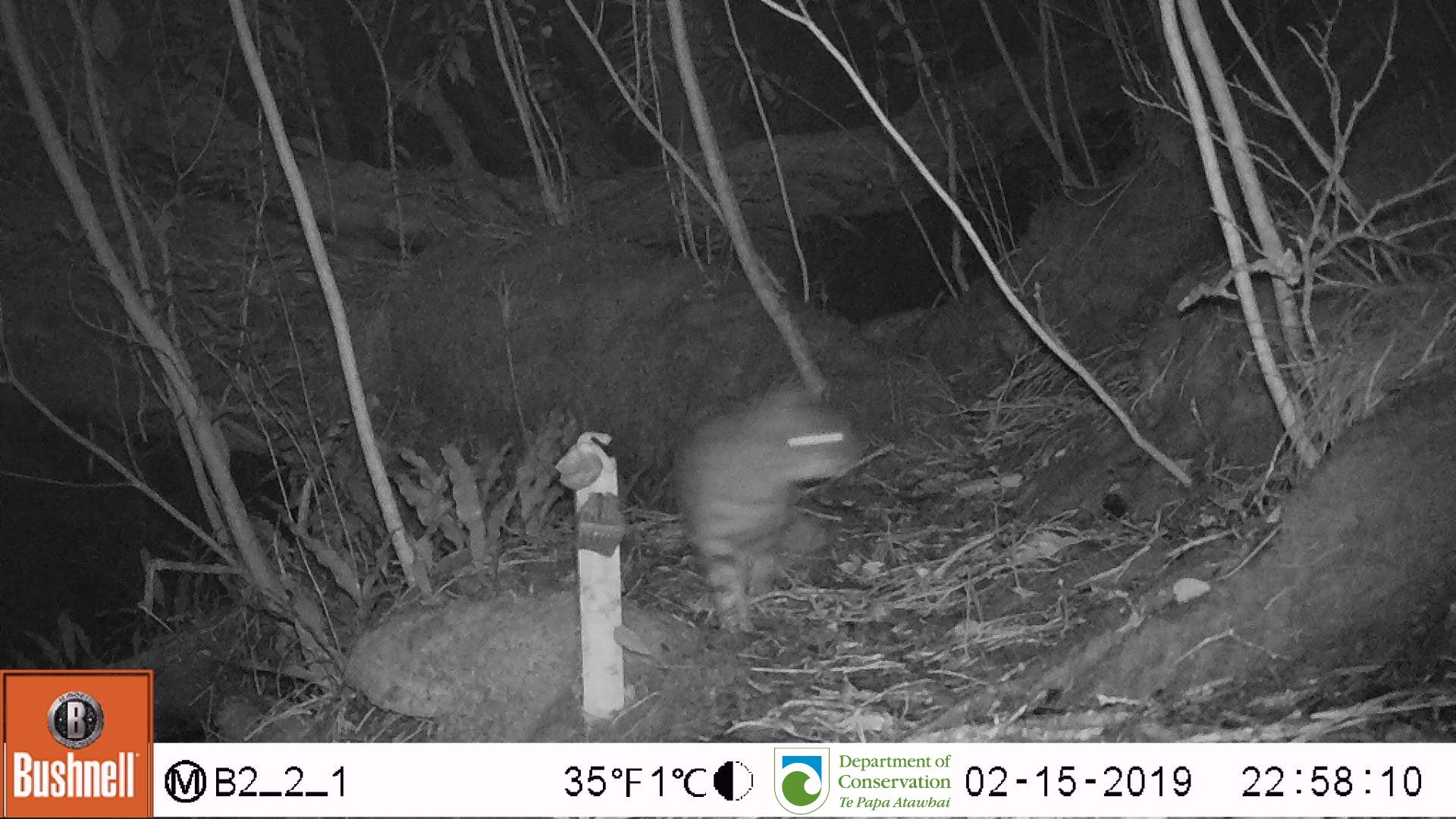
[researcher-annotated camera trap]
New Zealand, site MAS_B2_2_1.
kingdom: Animalia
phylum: Chordata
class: Mammalia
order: Carnivora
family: Felidae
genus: Felis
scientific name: Felis catus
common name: domestic cat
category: cat